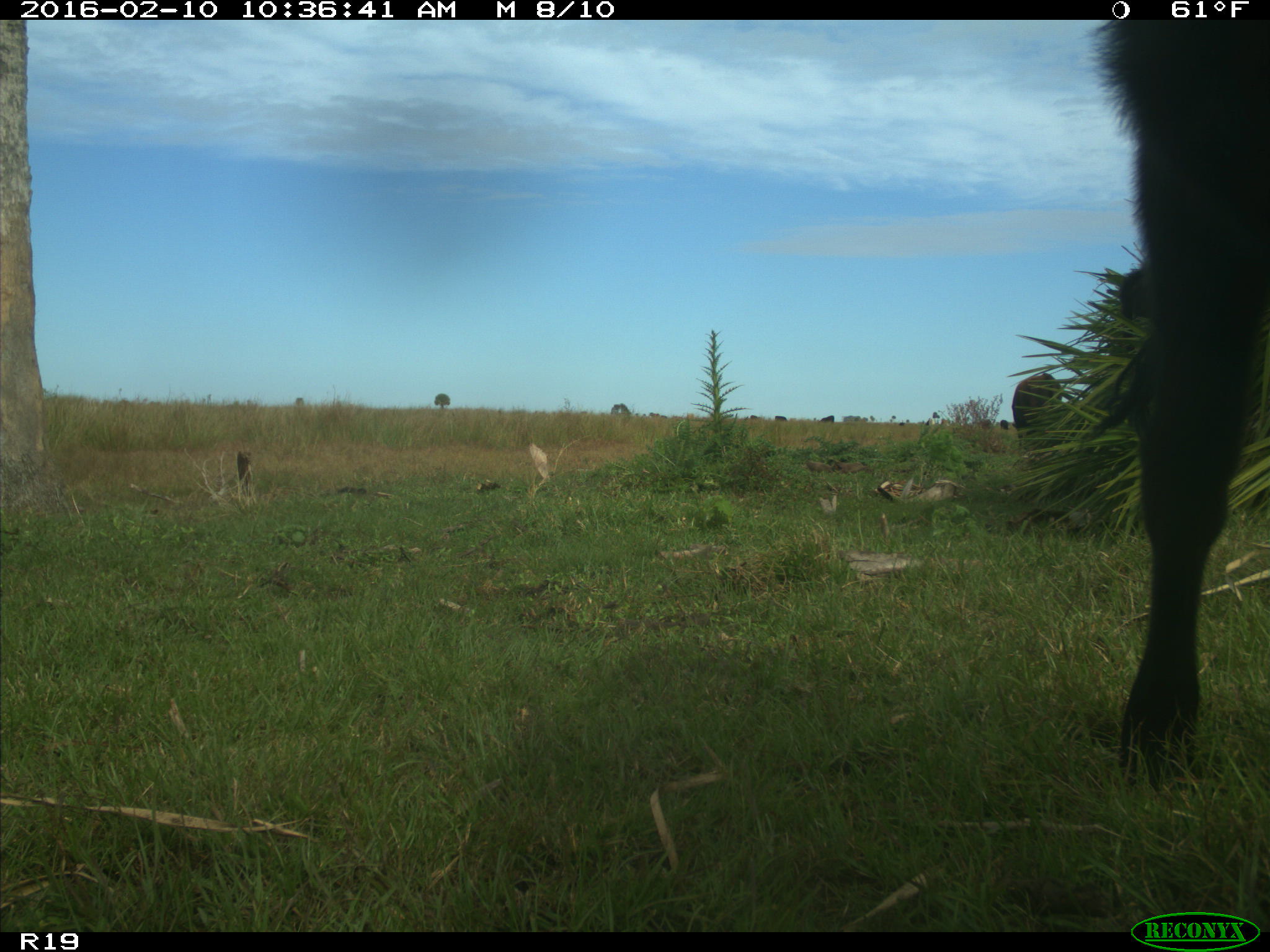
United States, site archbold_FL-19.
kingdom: Animalia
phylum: Chordata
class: Mammalia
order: Artiodactyla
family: Bovidae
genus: Bos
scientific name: Bos taurus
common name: domestic cow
Bos taurus (domestic cow).